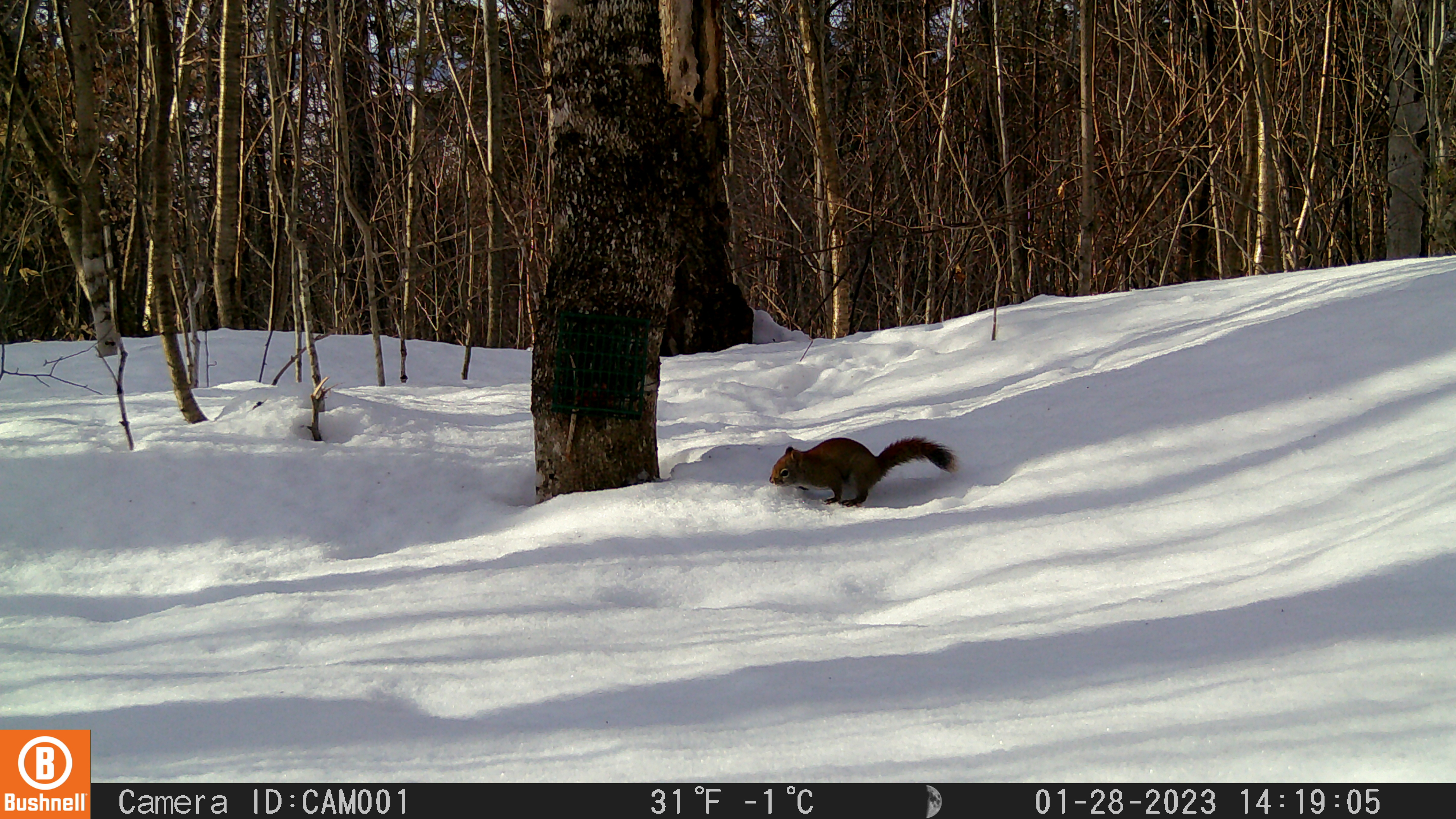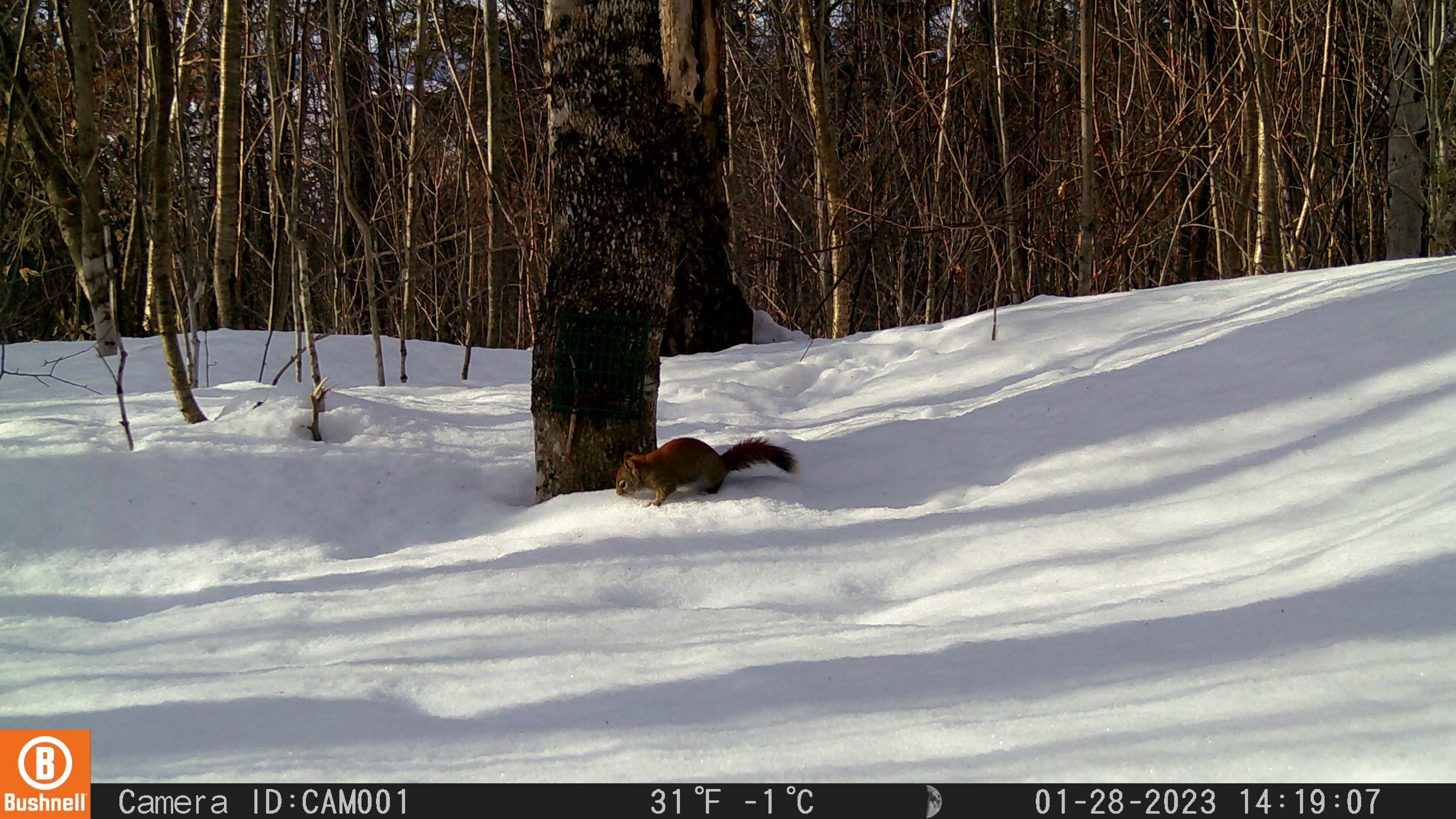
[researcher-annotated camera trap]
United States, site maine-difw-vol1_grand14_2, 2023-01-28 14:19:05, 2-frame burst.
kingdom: Animalia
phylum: Chordata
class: Mammalia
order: Rodentia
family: Sciuridae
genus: Tamiasciurus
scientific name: Tamiasciurus hudsonicus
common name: red squirrel